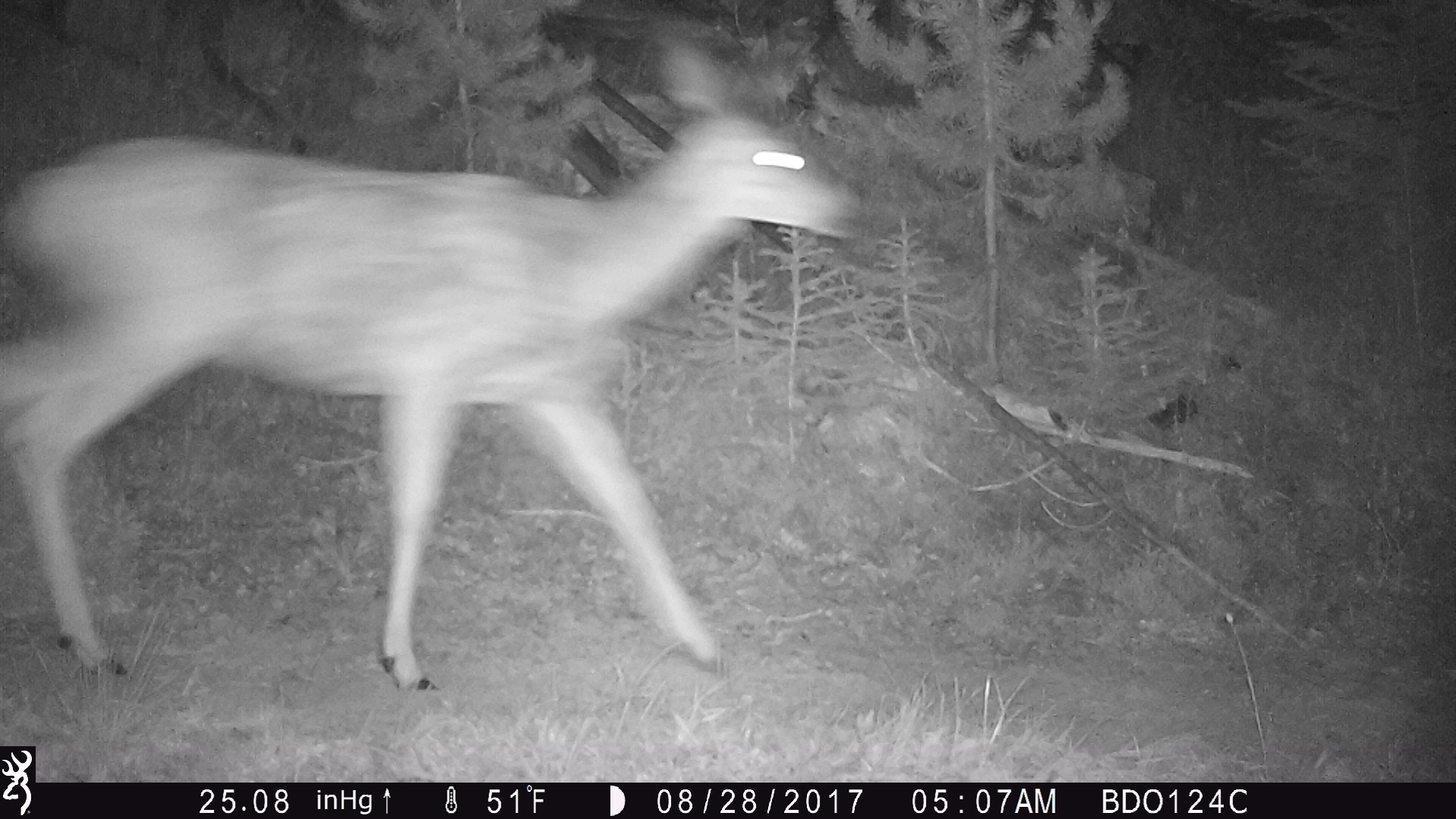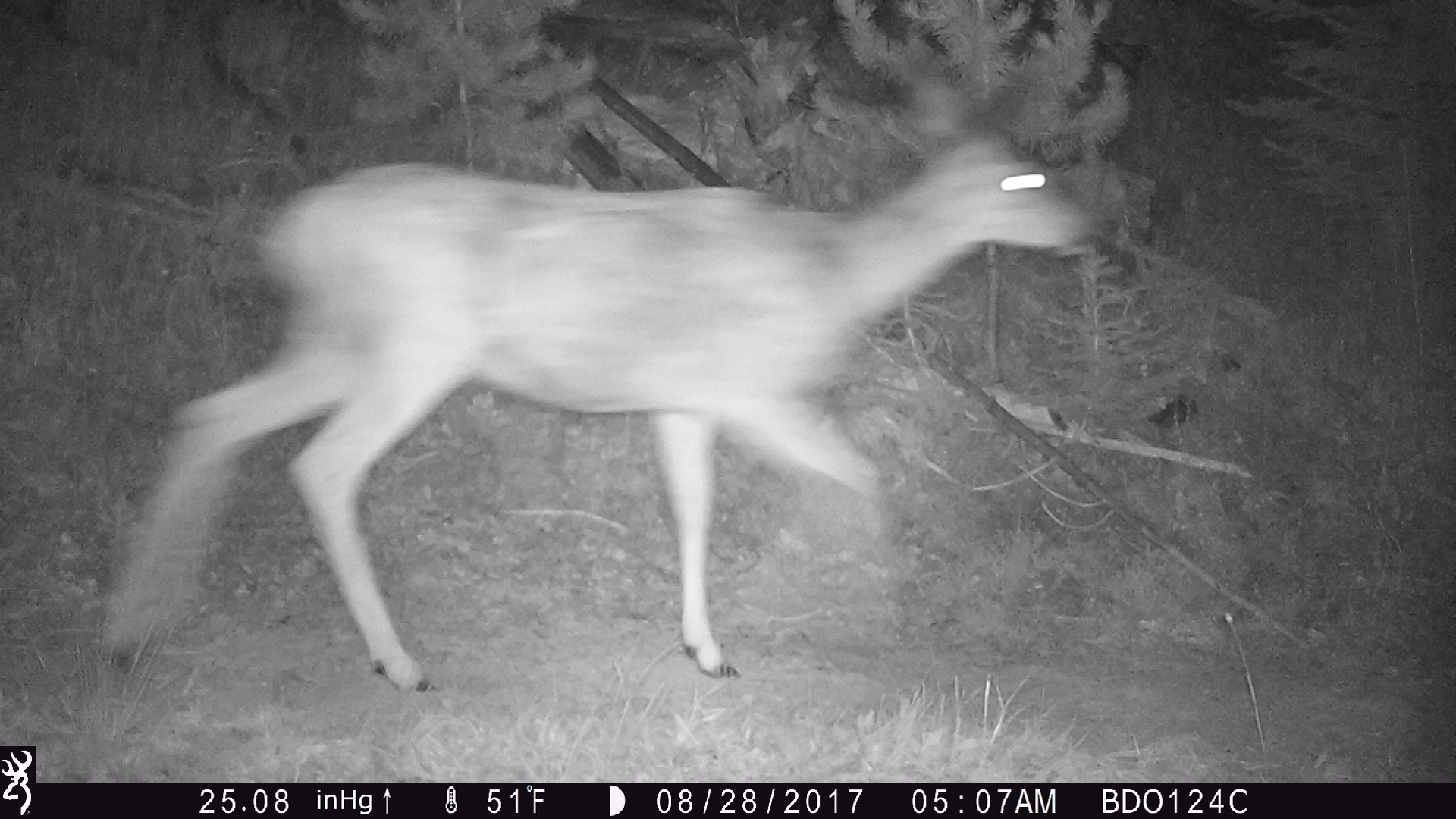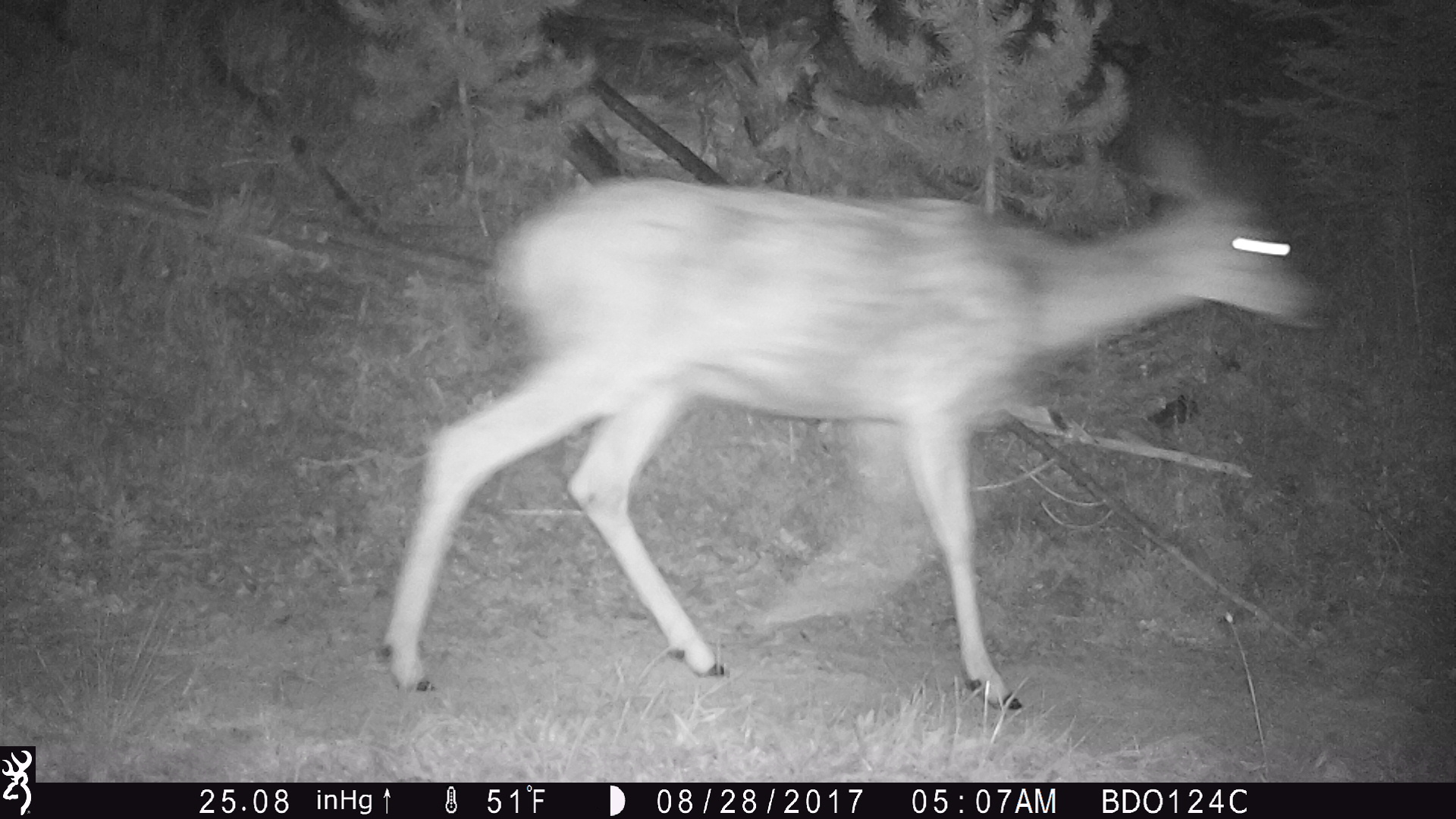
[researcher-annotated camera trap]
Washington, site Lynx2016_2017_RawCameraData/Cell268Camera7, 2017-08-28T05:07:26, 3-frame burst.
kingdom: Animalia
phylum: Chordata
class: Mammalia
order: Artiodactyla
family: Cervidae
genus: Odocoileus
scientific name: Odocoileus hemionus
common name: mule deer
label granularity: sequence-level